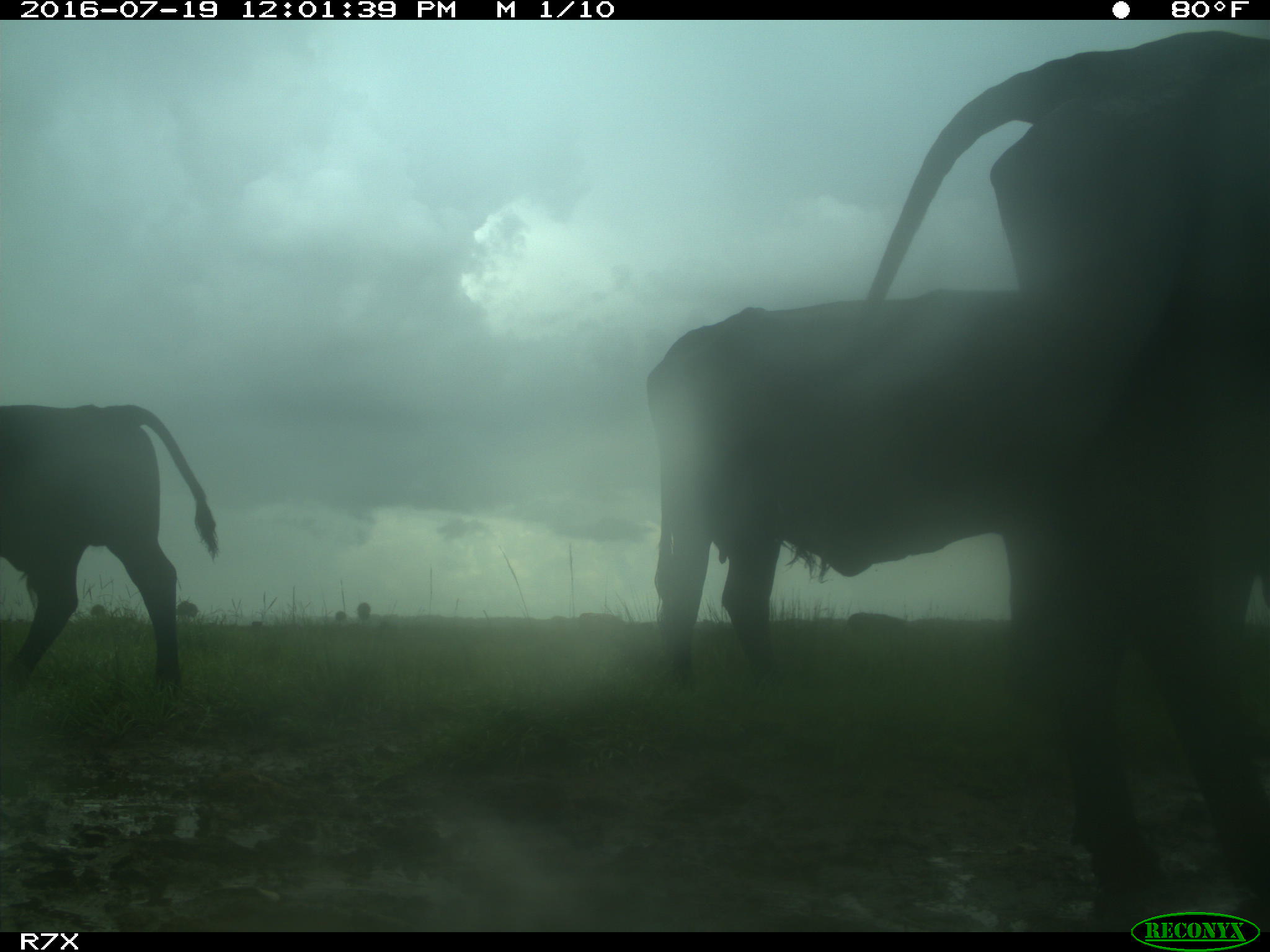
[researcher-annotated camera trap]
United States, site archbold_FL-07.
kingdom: Animalia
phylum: Chordata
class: Mammalia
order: Artiodactyla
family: Bovidae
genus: Bos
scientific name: Bos taurus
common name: domestic cow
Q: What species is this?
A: Bos taurus (domestic cow).